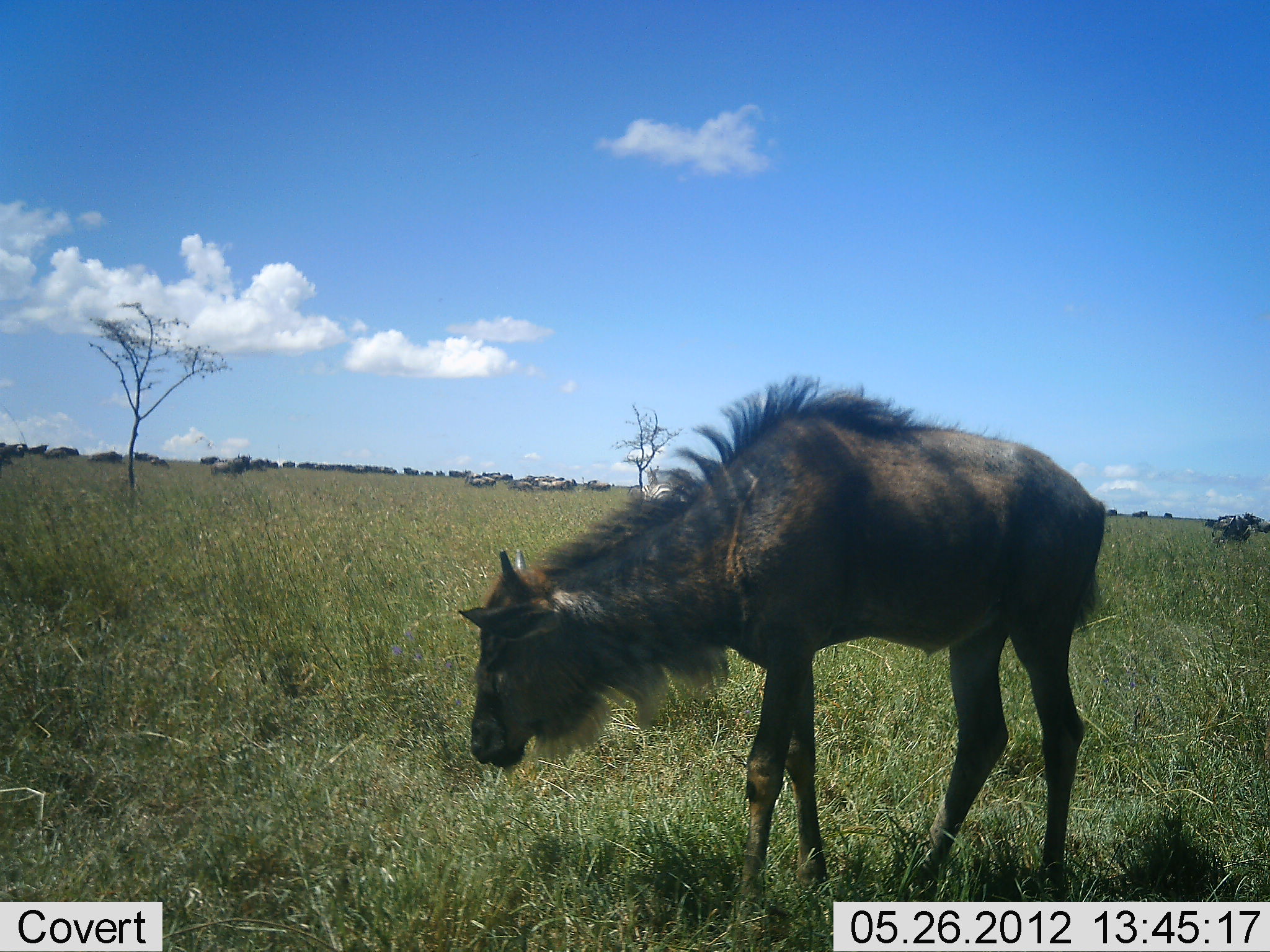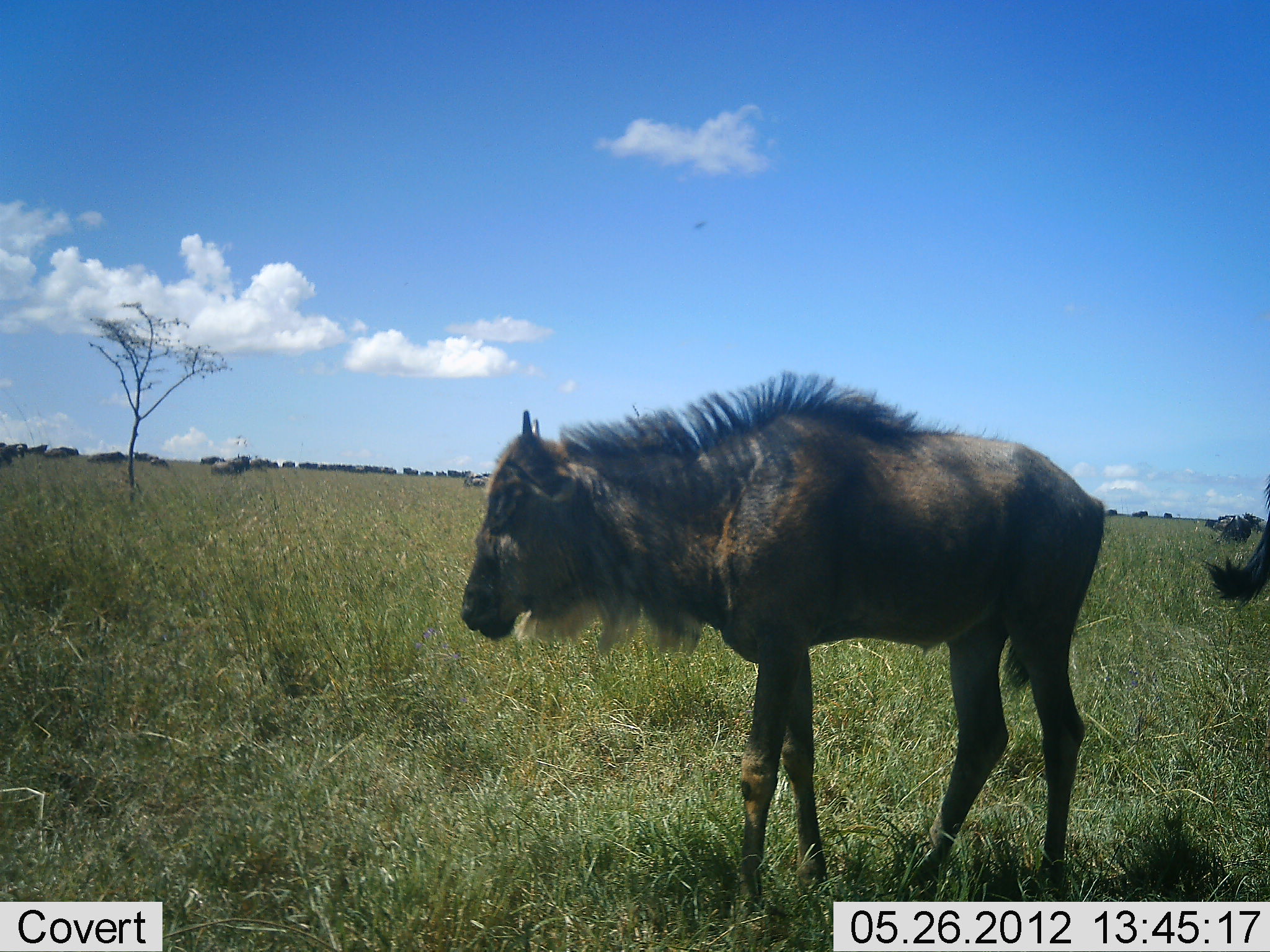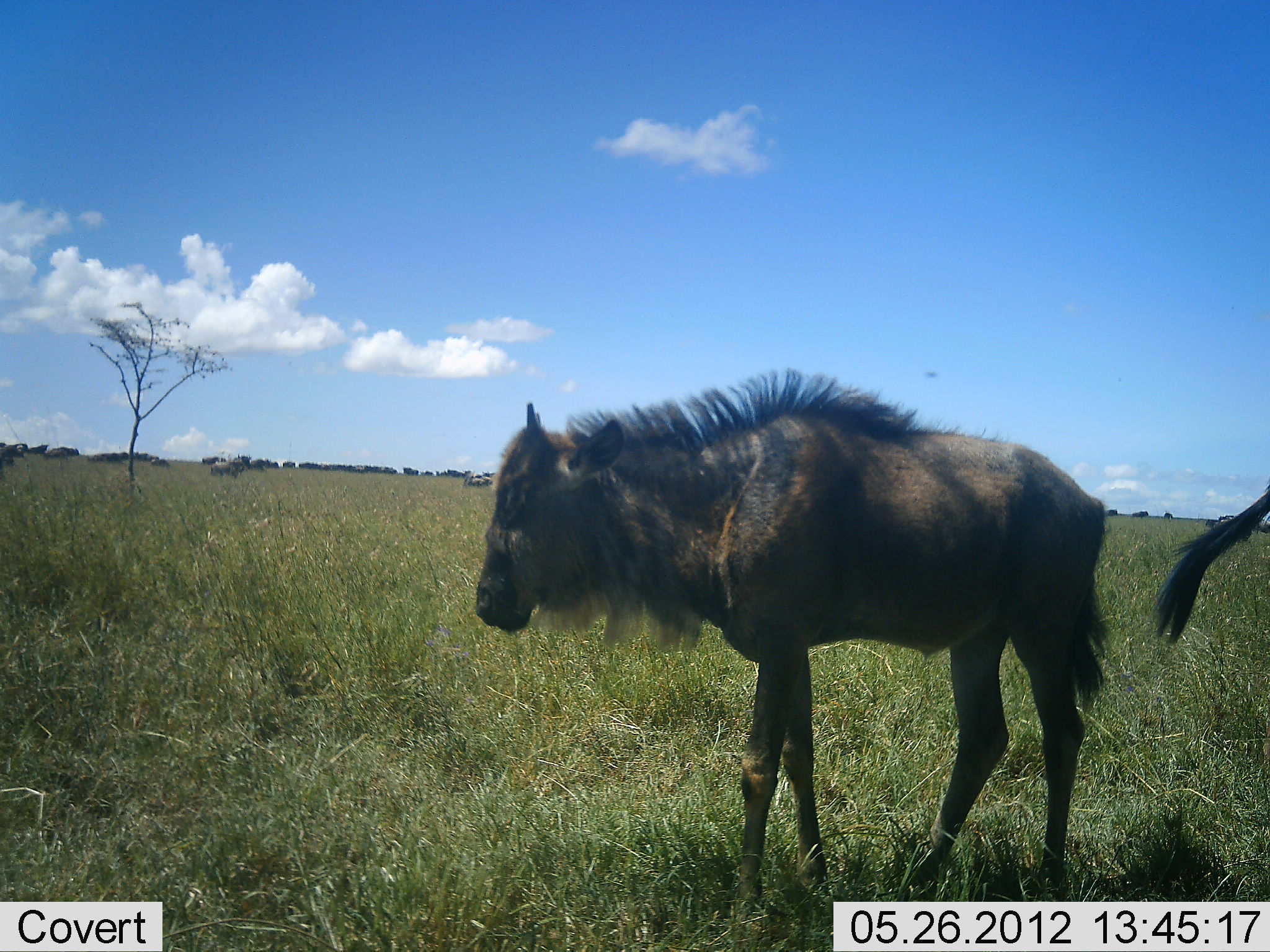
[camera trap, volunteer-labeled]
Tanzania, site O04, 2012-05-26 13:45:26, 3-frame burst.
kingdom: Animalia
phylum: Chordata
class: Mammalia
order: Artiodactyla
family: Bovidae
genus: Connochaetes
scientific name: Connochaetes taurinus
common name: blue wildebeest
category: wildebeest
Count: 2.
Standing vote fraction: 80%.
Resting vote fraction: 0%.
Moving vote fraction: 10%.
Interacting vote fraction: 0%.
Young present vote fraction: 30%.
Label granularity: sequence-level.